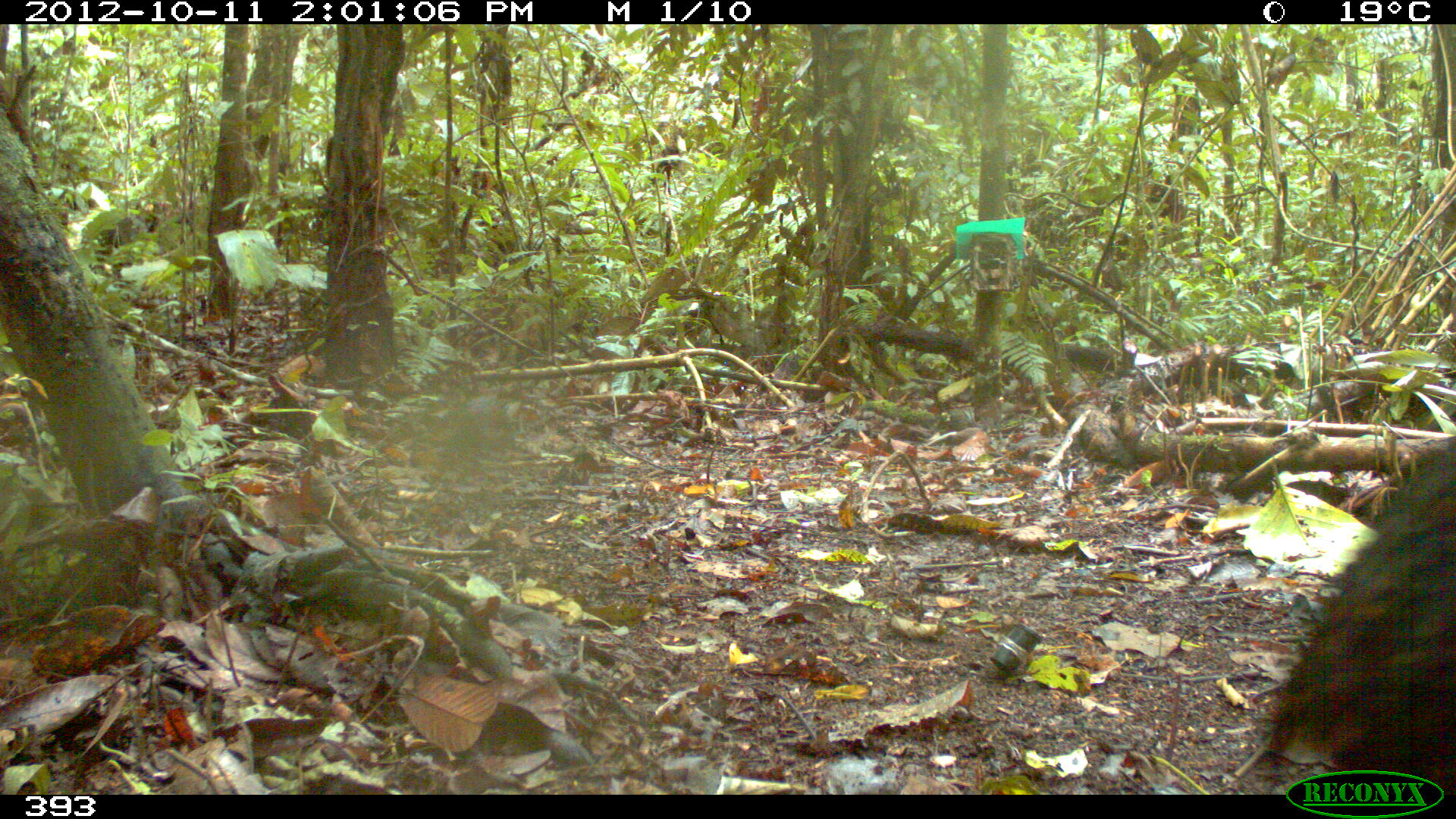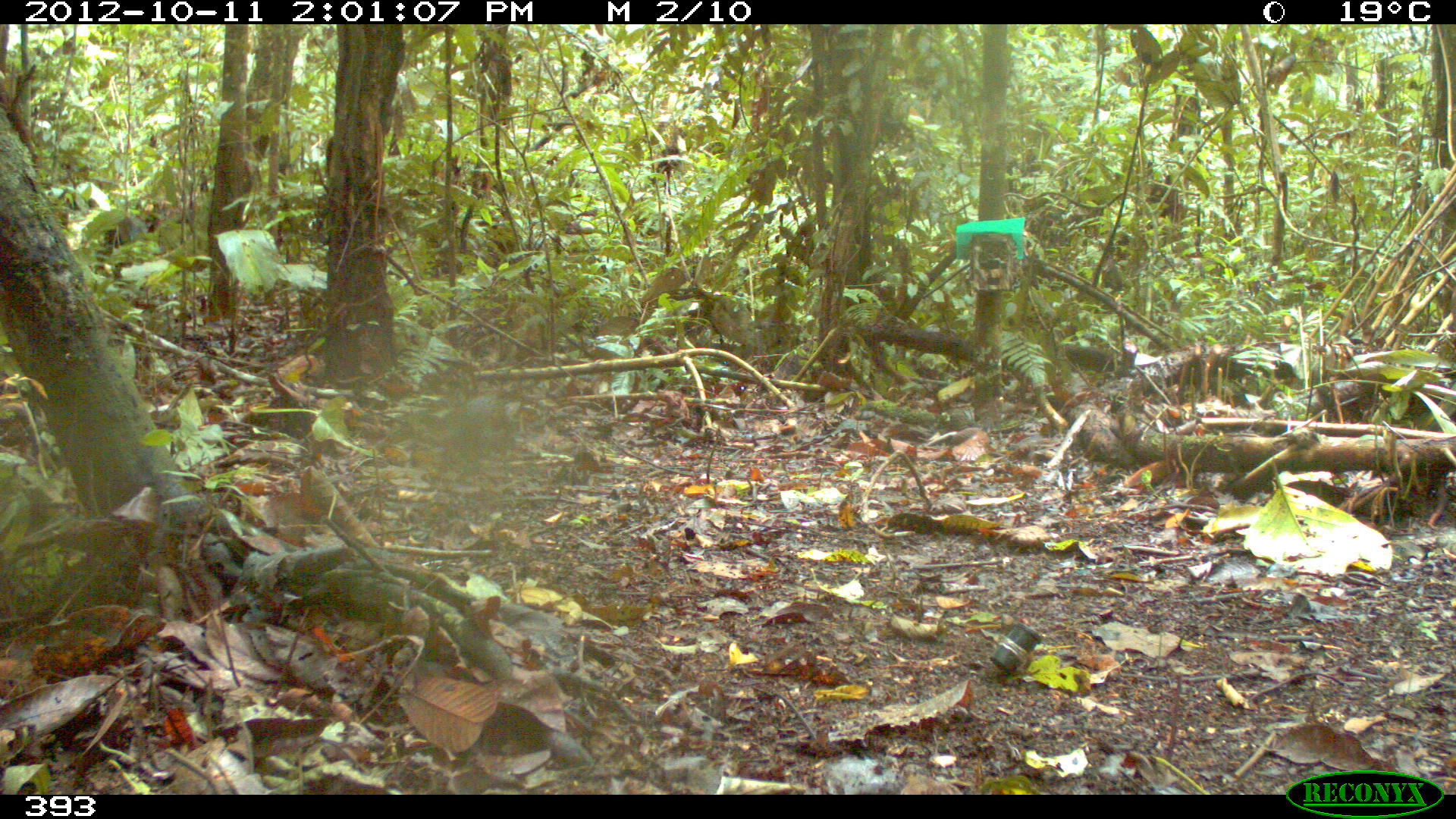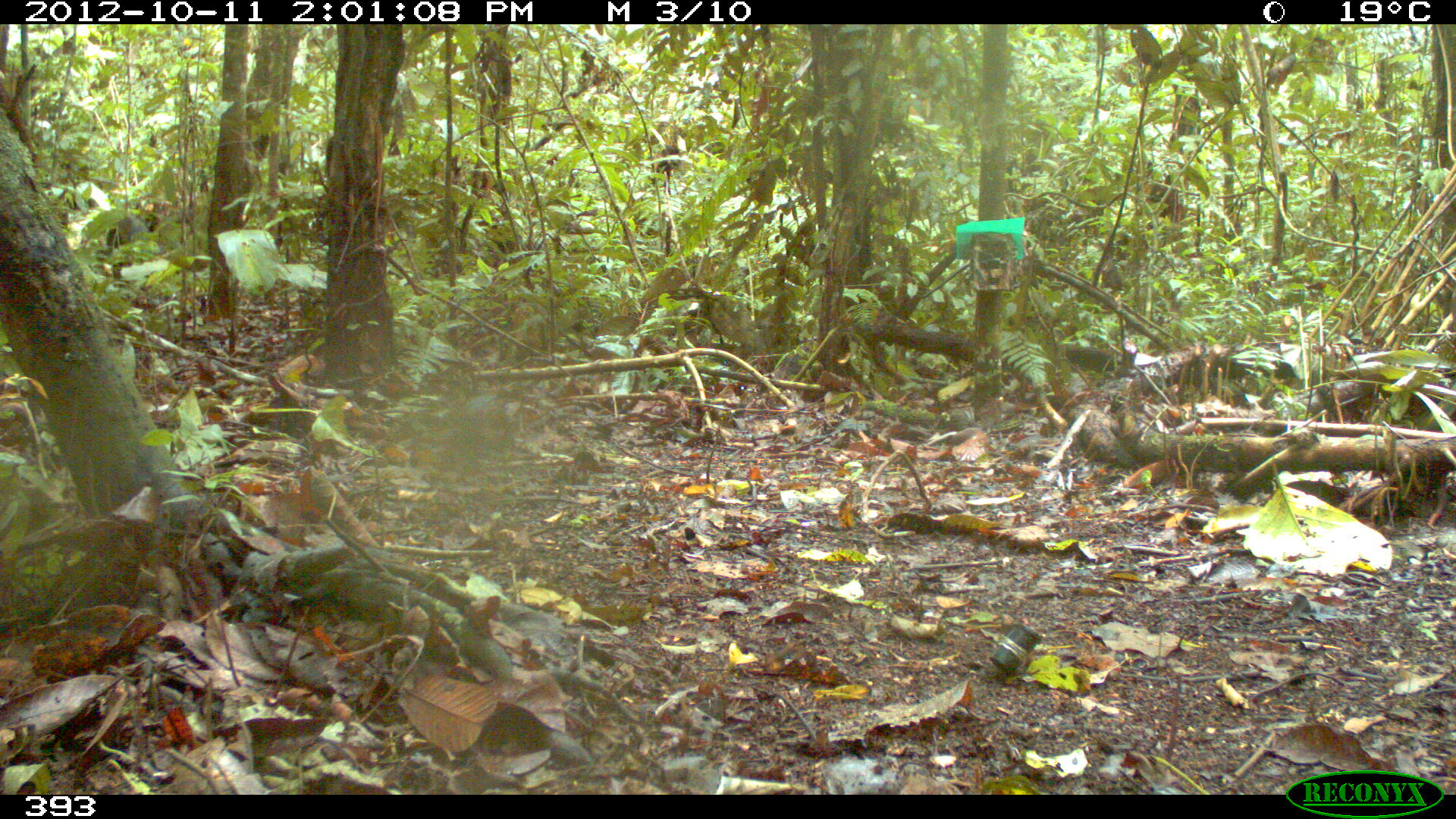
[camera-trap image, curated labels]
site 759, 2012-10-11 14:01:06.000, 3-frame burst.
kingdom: Animalia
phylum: Chordata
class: Mammalia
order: Artiodactyla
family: Tayassuidae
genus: Tayassu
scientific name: Tayassu pecari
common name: white-lipped peccary